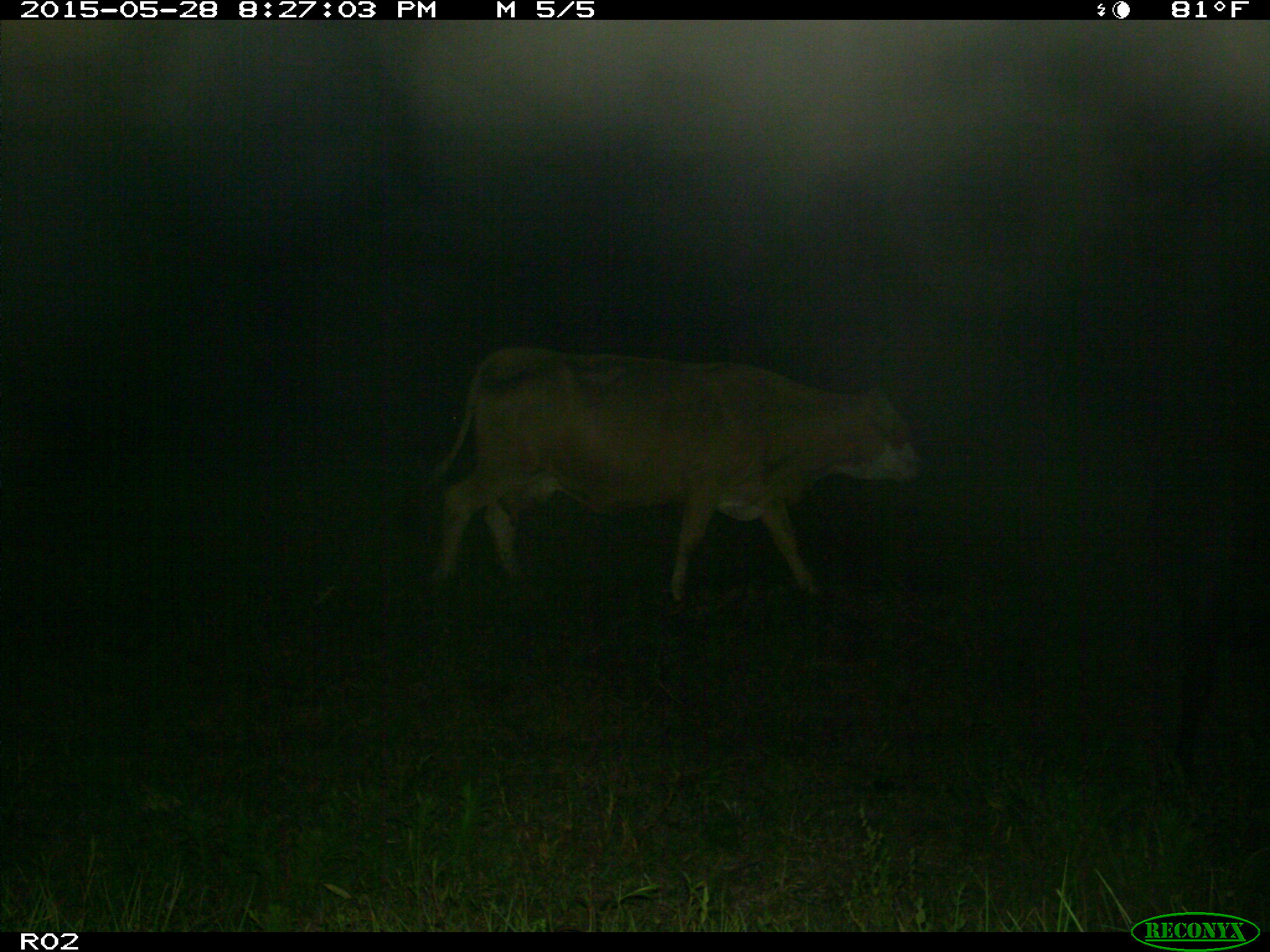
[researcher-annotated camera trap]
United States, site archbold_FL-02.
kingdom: Animalia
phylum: Chordata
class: Mammalia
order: Artiodactyla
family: Bovidae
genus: Bos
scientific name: Bos taurus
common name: domestic cow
Bos taurus (domestic cow).